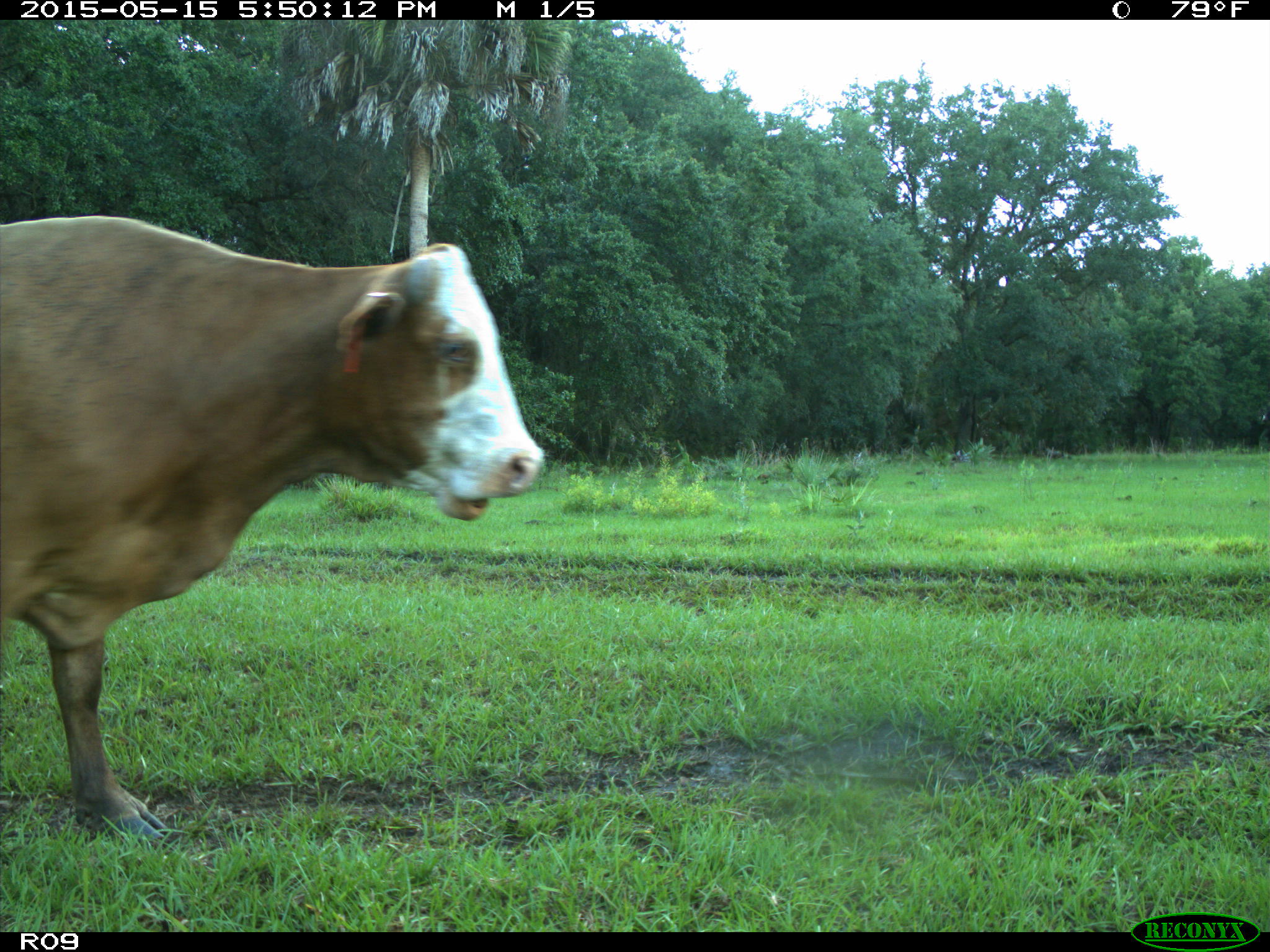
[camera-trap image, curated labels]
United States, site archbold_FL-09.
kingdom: Animalia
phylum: Chordata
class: Mammalia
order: Artiodactyla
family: Bovidae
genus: Bos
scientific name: Bos taurus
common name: domestic cow